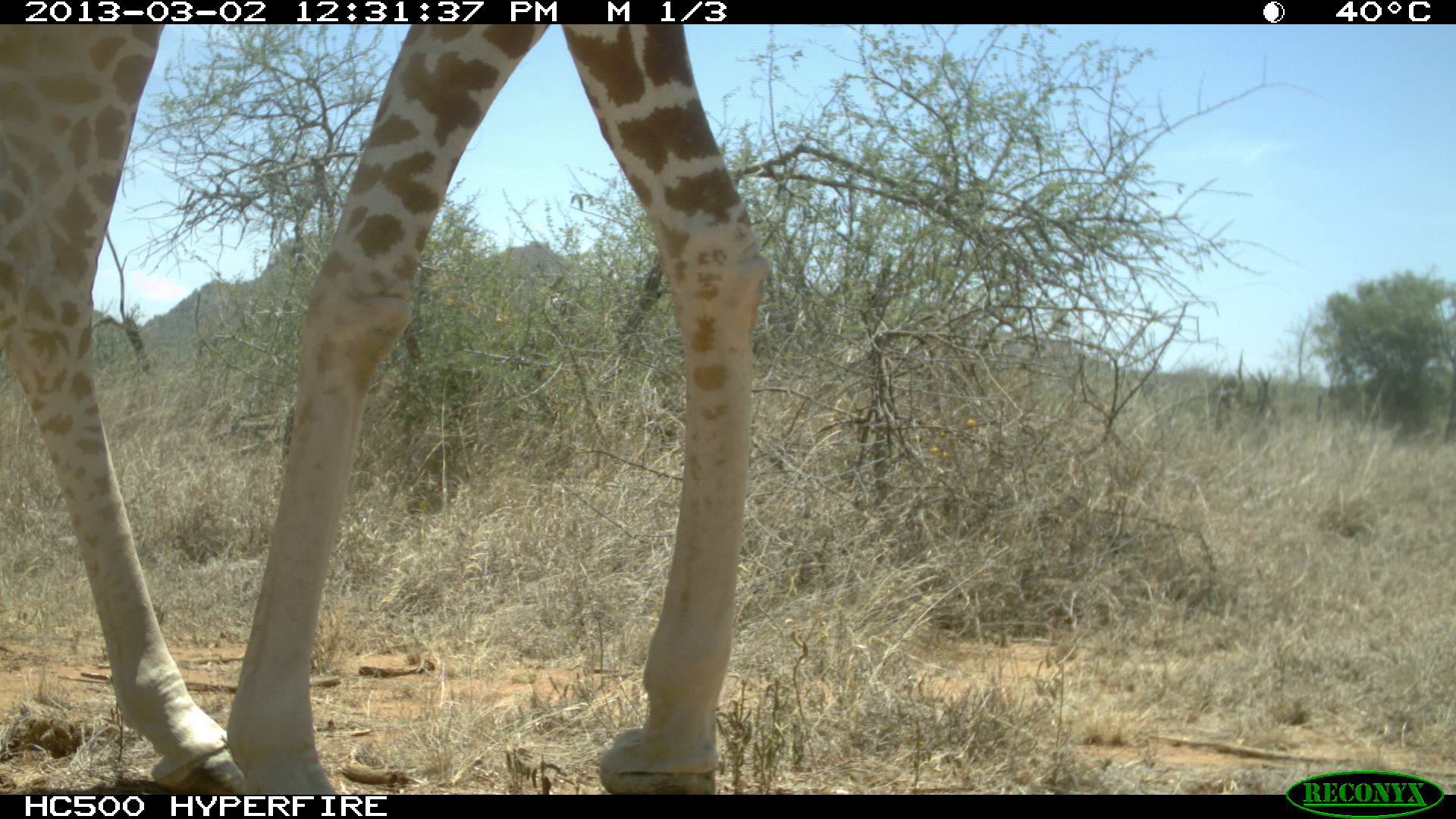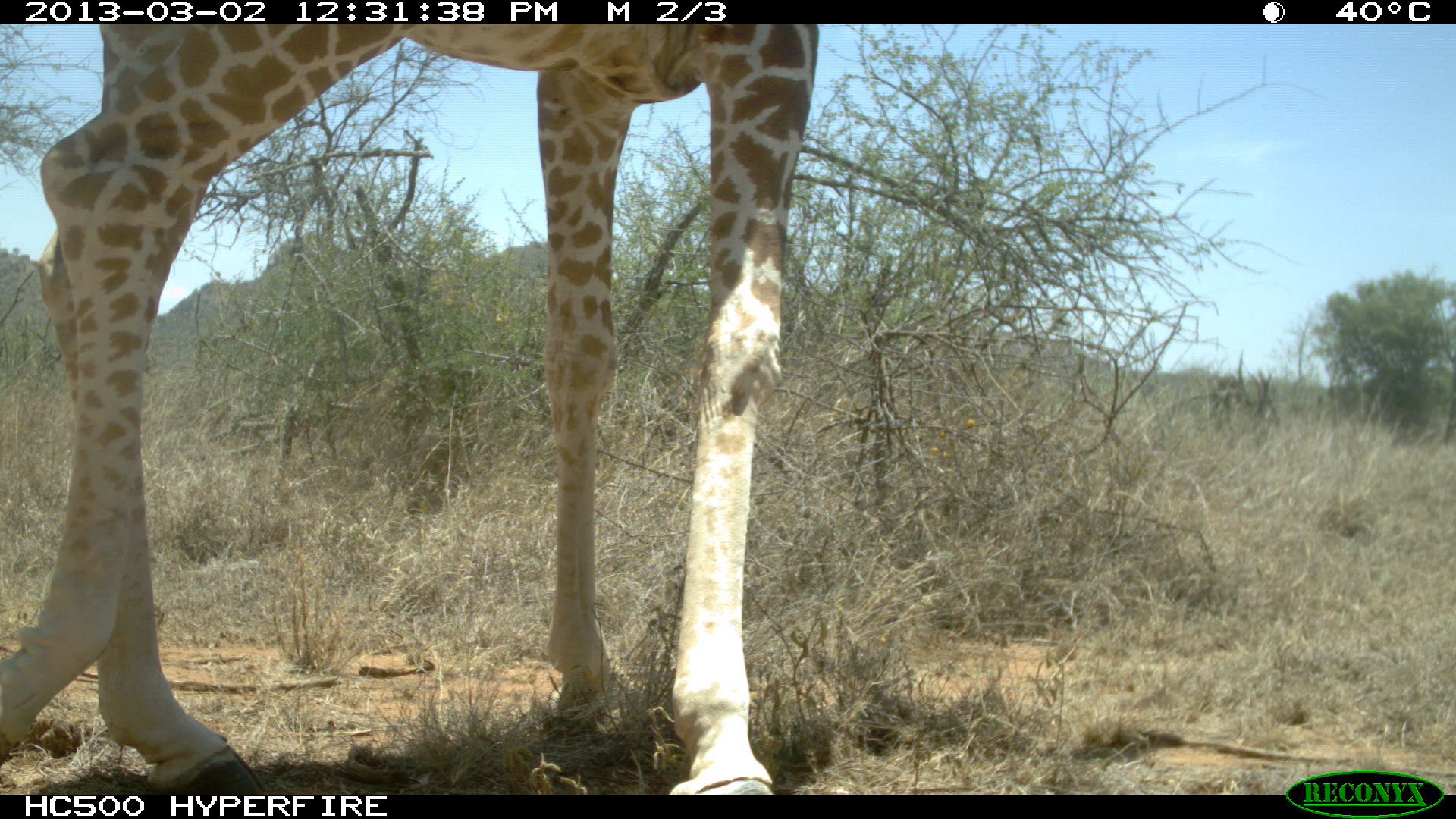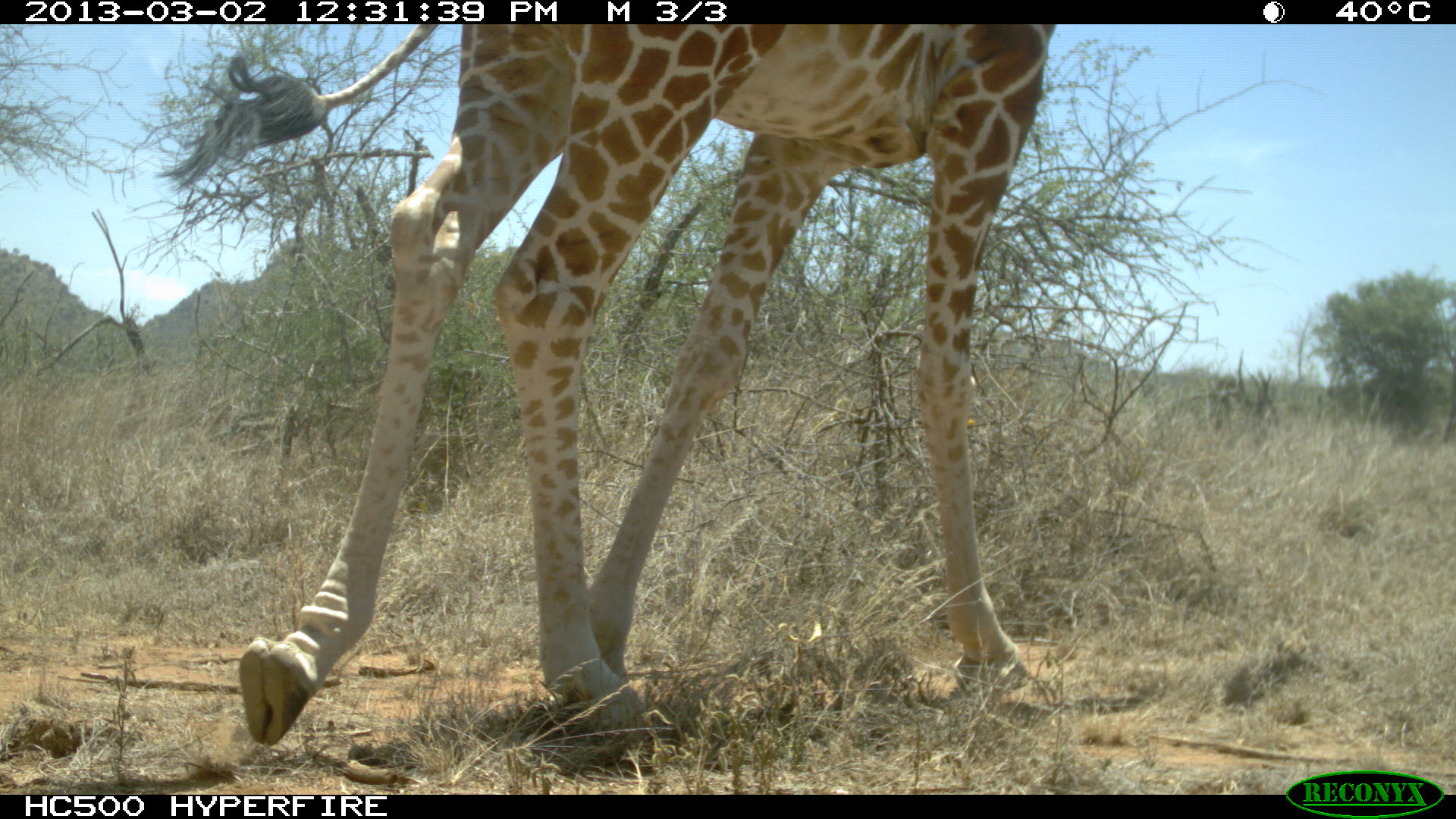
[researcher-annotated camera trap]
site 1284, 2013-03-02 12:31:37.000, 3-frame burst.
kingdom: Animalia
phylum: Chordata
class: Mammalia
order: Artiodactyla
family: Giraffidae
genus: Giraffa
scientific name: Giraffa camelopardalis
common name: giraffe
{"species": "Giraffa camelopardalis (giraffe)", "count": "1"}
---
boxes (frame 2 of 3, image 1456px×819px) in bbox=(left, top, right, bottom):
giraffa camelopardalis: bbox=(0, 21, 823, 789)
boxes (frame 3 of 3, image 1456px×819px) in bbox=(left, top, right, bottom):
giraffa camelopardalis: bbox=(148, 25, 1075, 754)